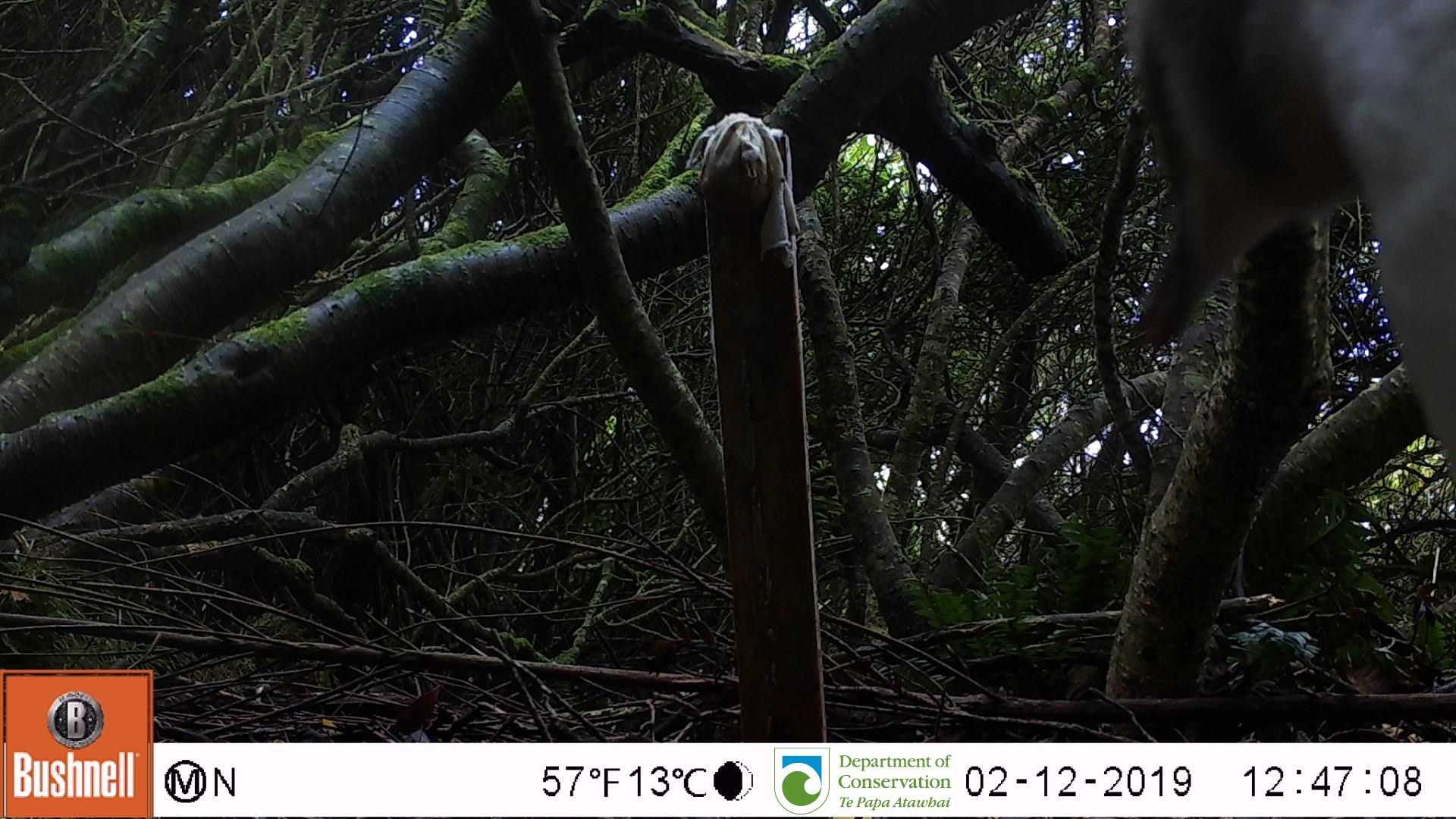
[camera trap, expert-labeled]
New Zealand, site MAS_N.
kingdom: Animalia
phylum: Chordata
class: Aves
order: Sphenisciformes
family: Spheniscidae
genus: Megadyptes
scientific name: Megadyptes antipodes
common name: yellow-eyed penguin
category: yellow eyed penguin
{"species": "yellow eyed penguin (yellow-eyed penguin) (Megadyptes antipodes)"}